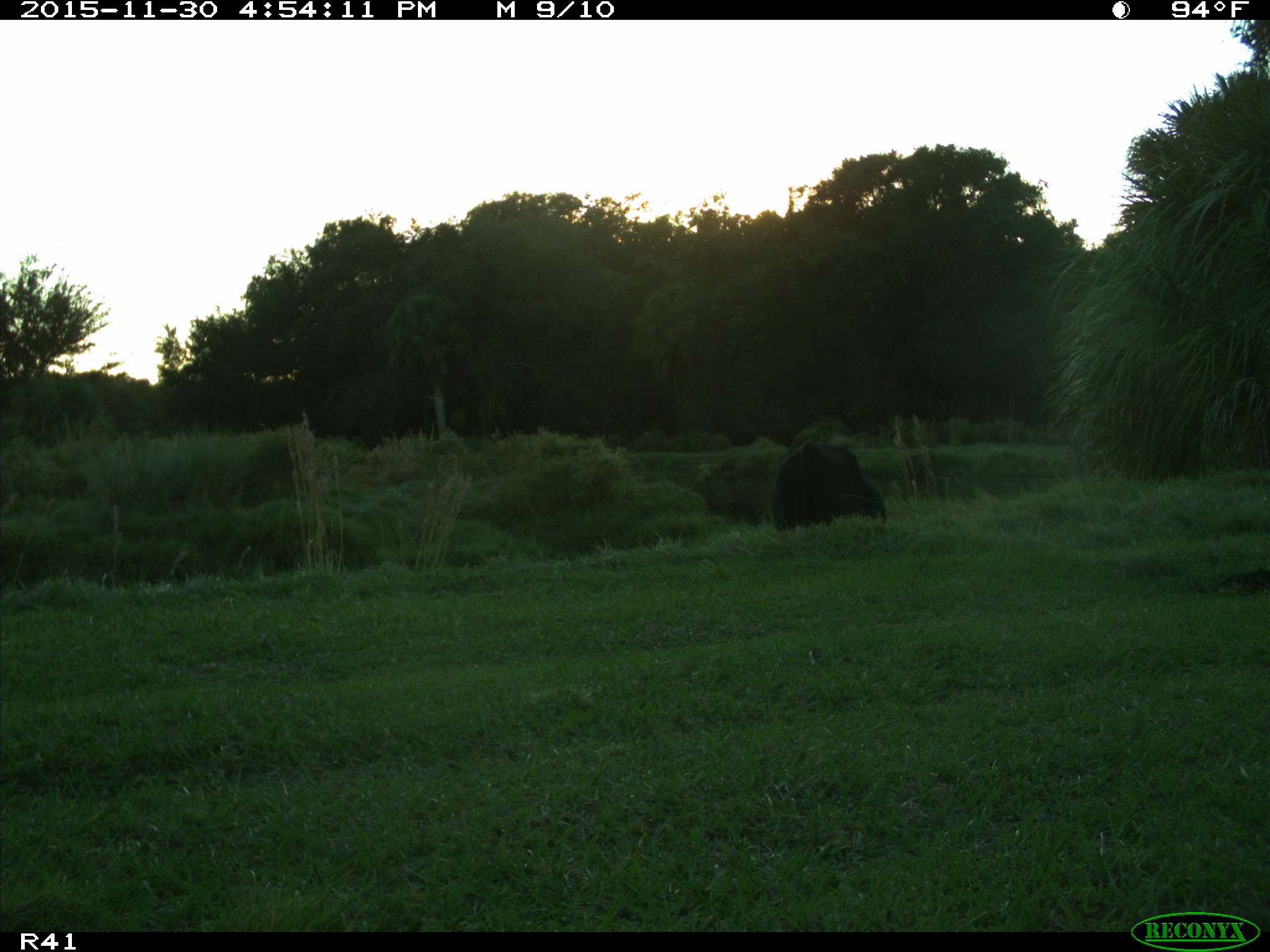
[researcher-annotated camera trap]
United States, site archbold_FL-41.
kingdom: Animalia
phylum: Chordata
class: Mammalia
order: Artiodactyla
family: Bovidae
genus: Bos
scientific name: Bos taurus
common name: domestic cow